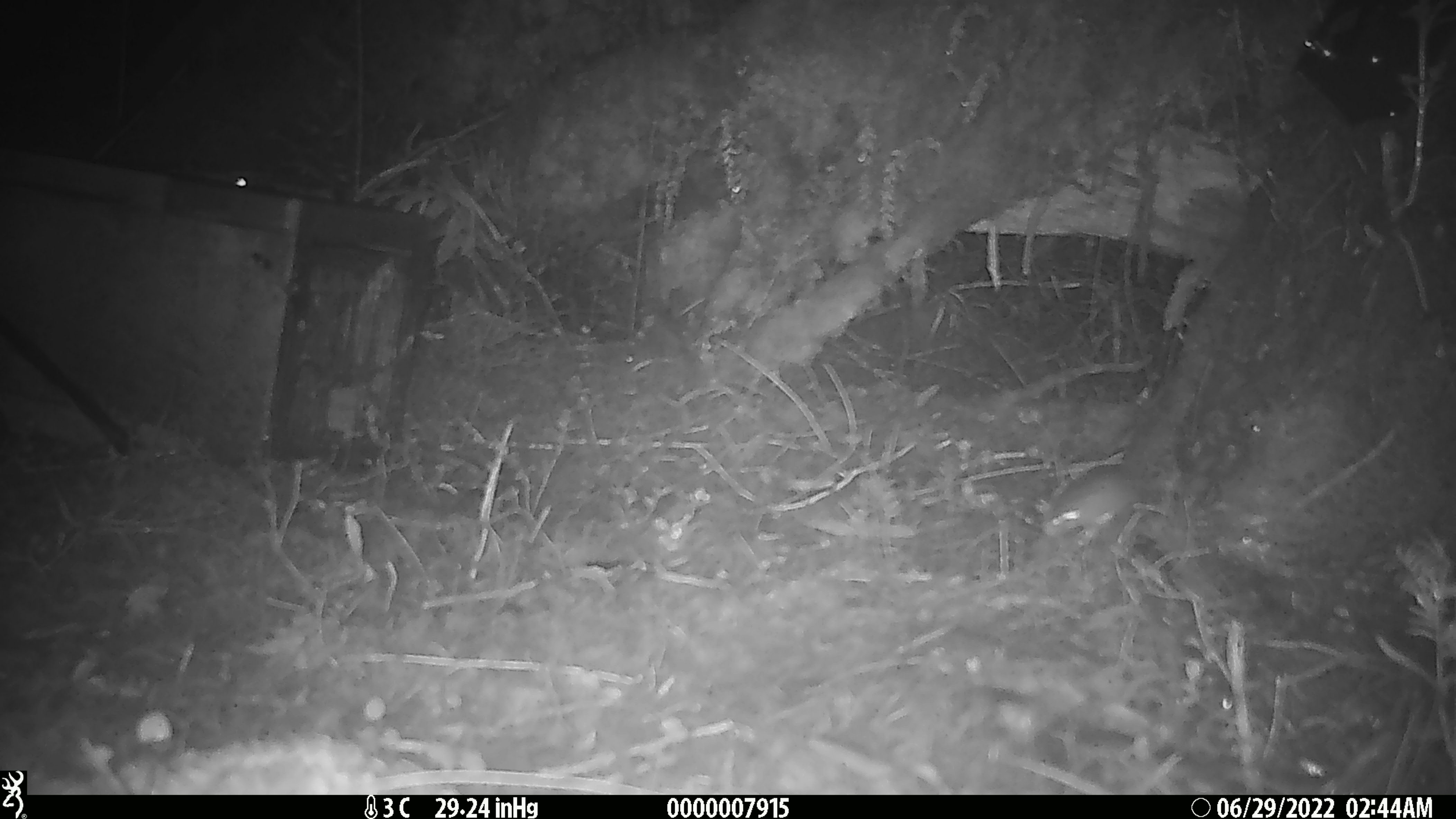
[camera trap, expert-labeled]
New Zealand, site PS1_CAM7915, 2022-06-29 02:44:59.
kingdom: Animalia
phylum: Chordata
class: Mammalia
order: Rodentia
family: Muridae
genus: Mus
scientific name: Mus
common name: mouse